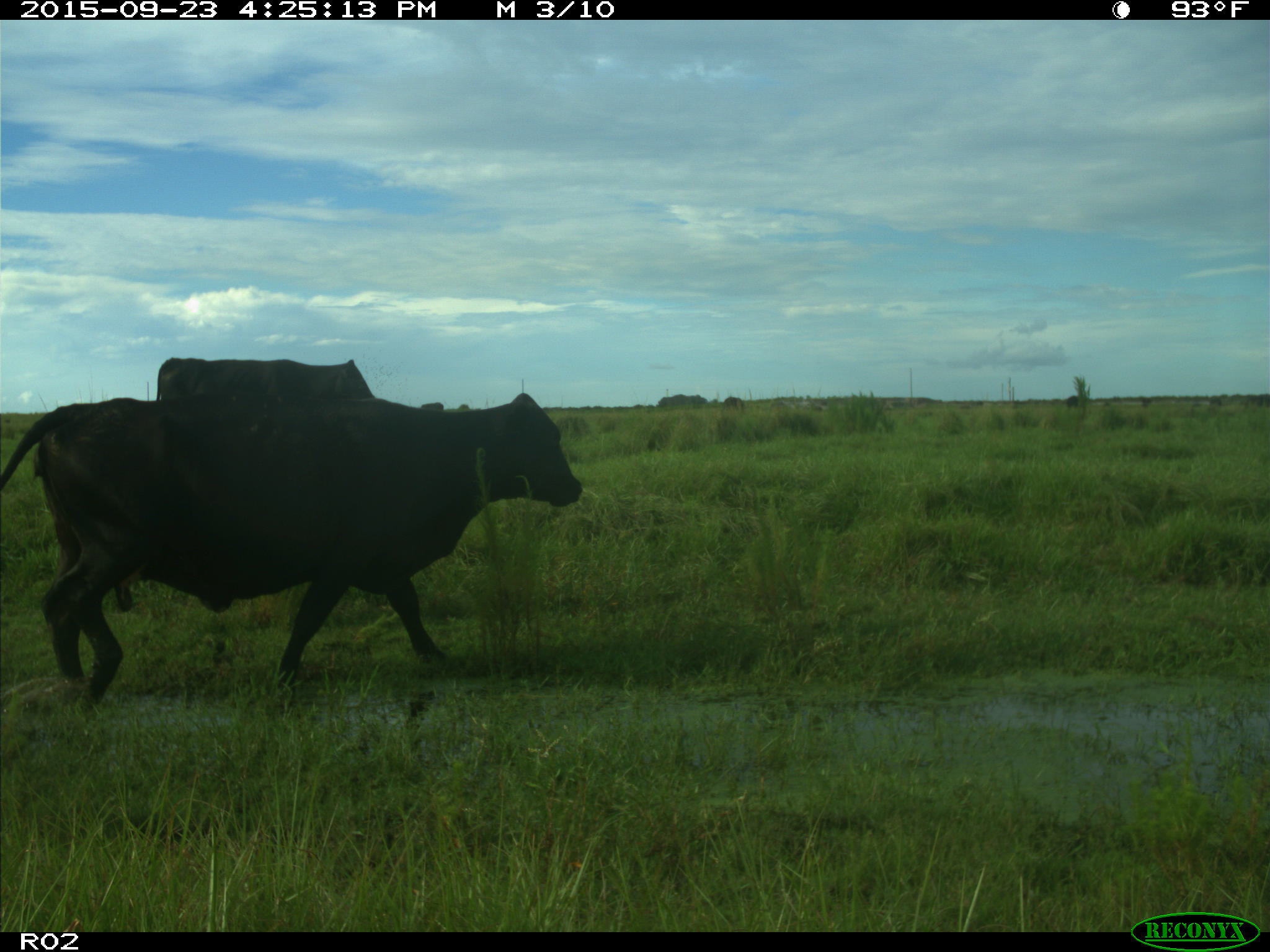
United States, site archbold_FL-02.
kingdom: Animalia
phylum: Chordata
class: Mammalia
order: Artiodactyla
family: Bovidae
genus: Bos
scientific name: Bos taurus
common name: domestic cow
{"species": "Bos taurus (domestic cow)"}